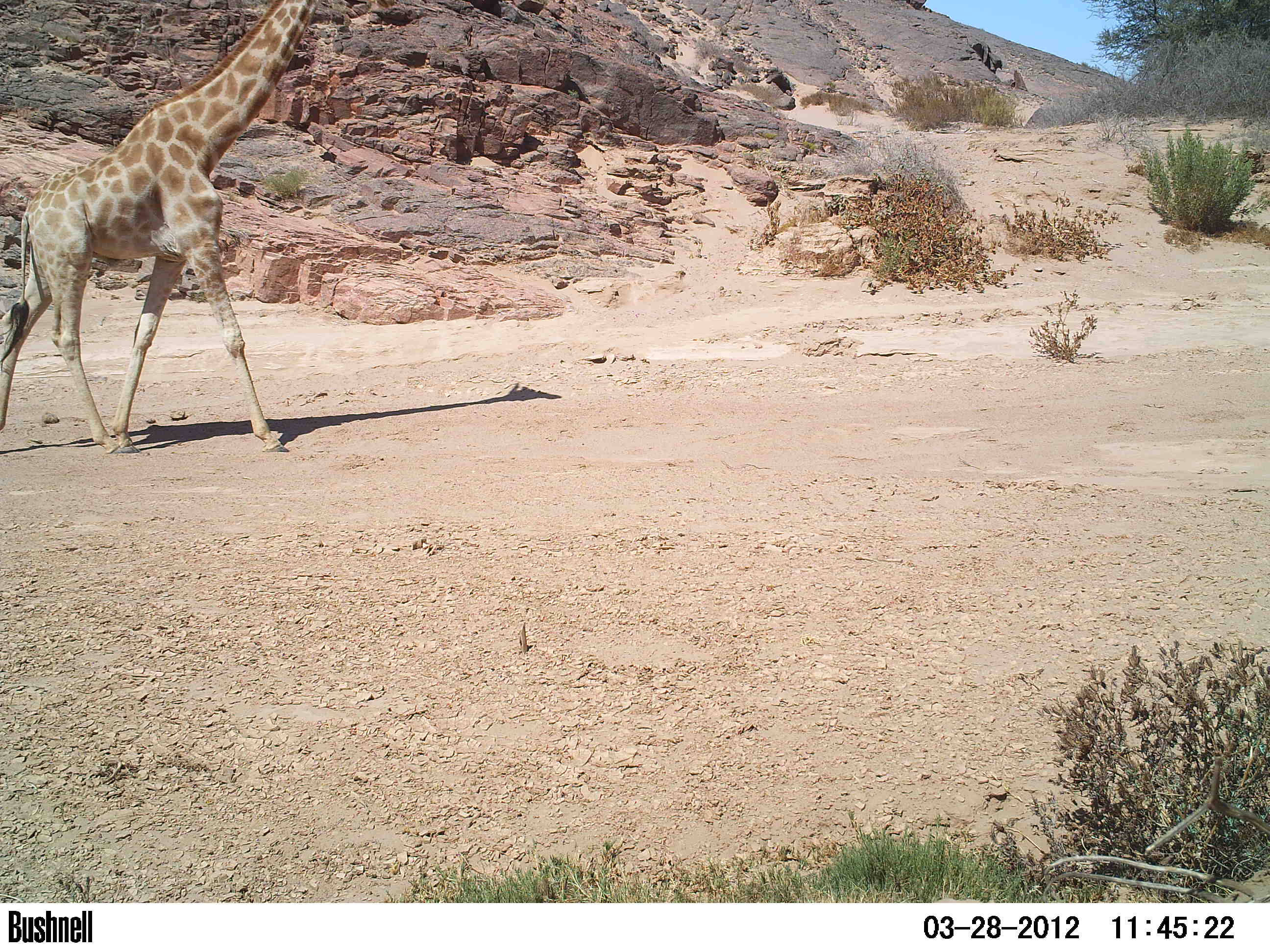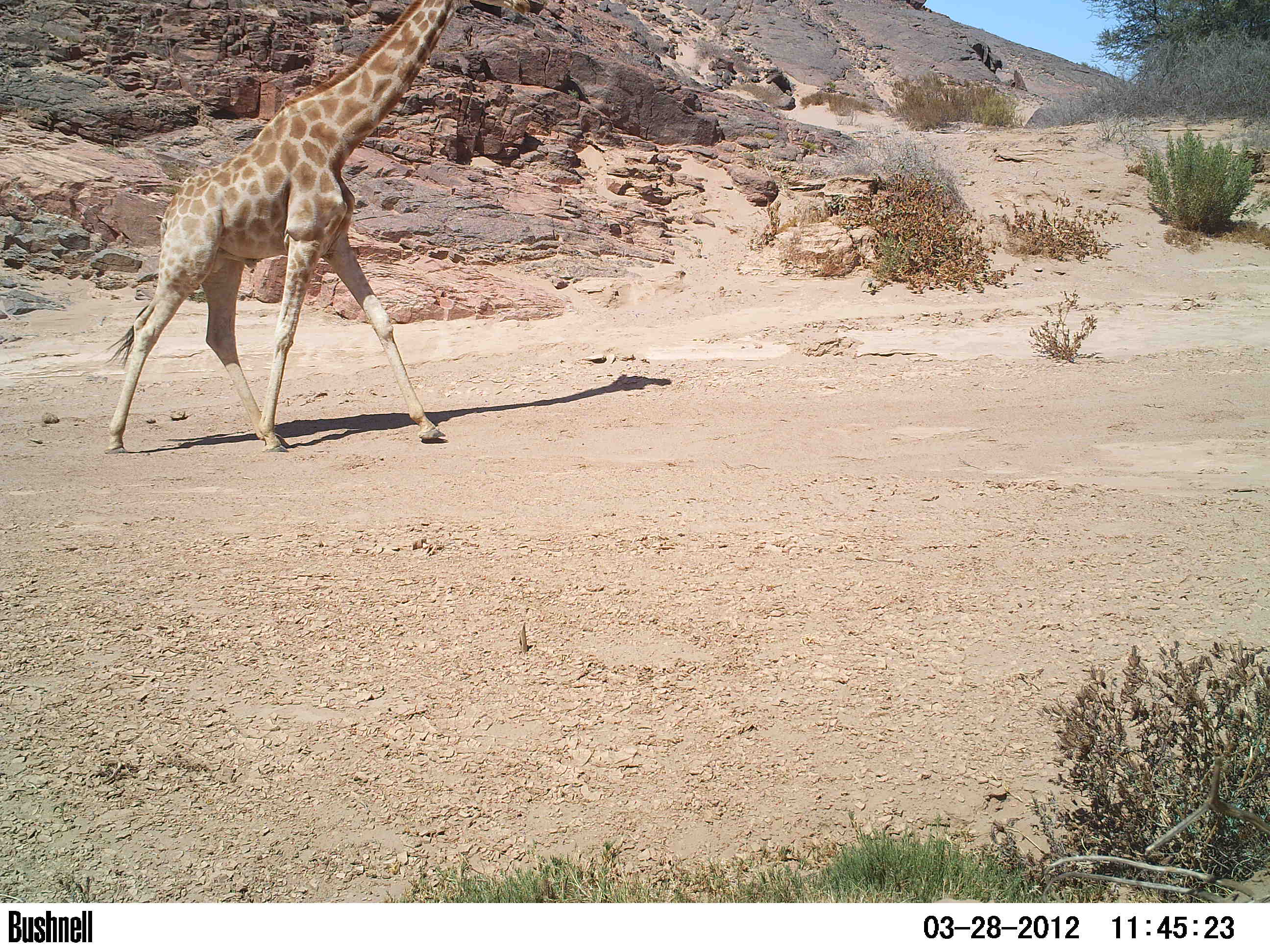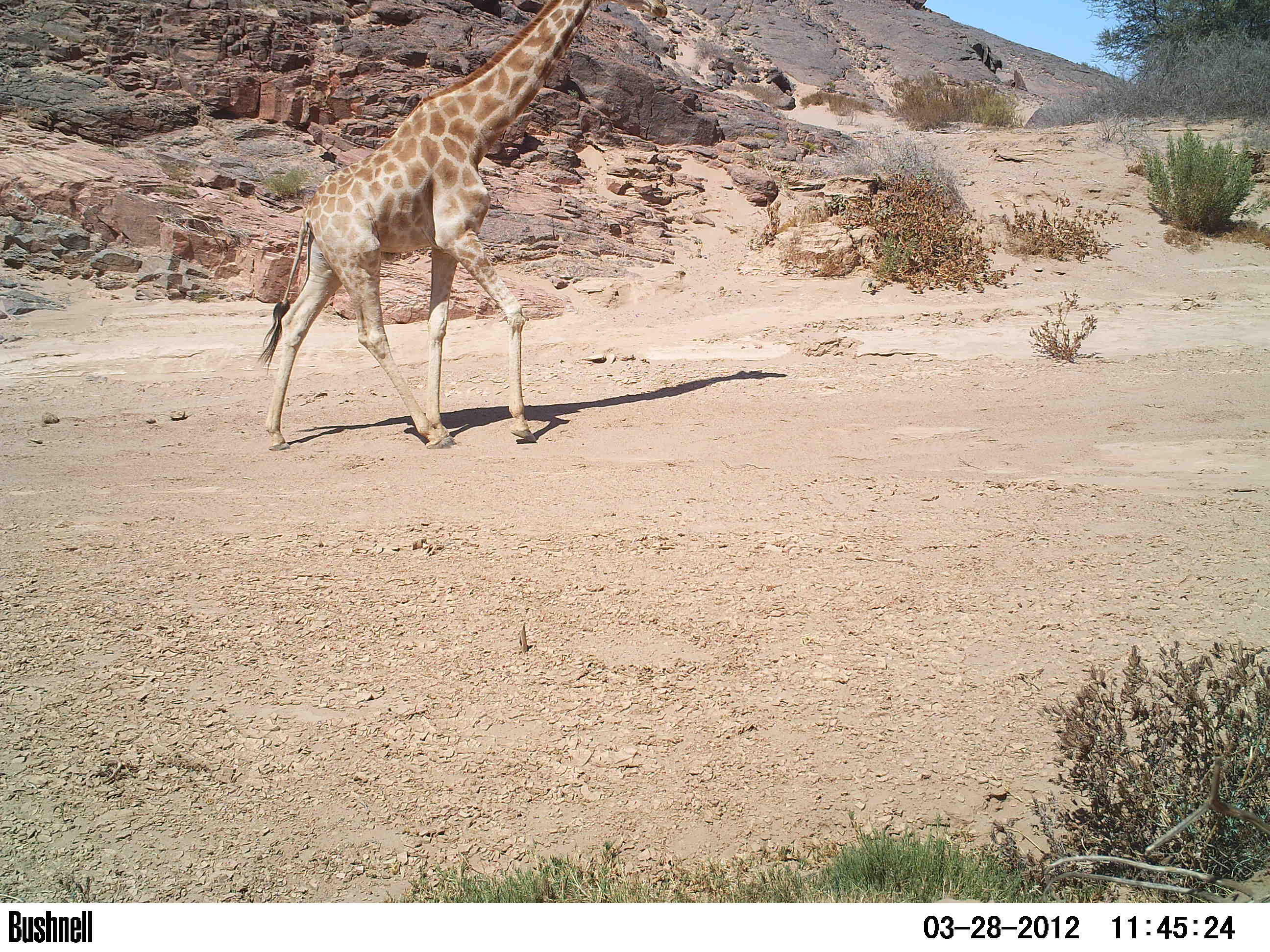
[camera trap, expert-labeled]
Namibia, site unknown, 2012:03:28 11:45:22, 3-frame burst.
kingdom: Animalia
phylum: Chordata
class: Mammalia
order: Artiodactyla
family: Giraffidae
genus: Giraffa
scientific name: Giraffa camelopardalis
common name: giraffe